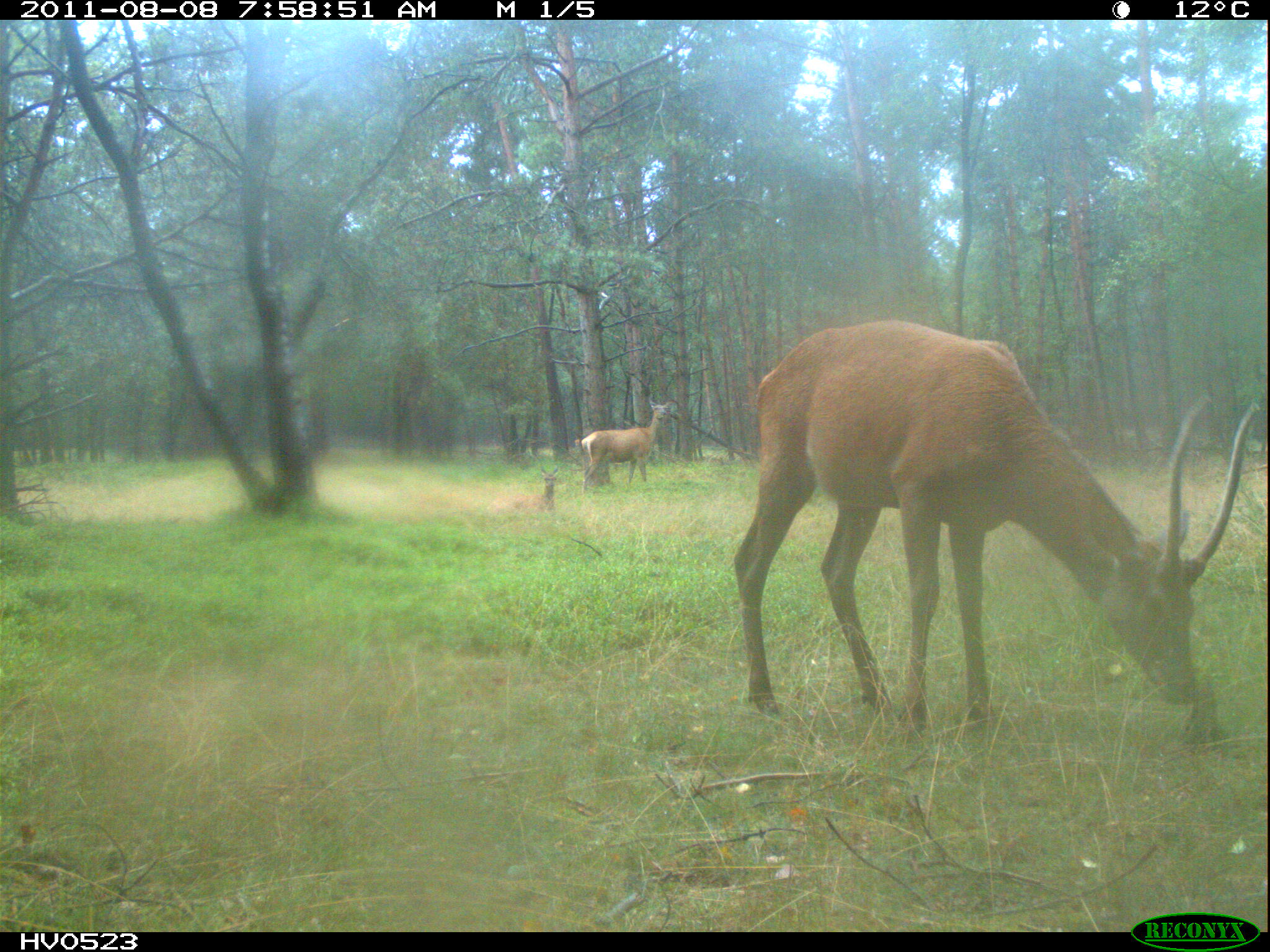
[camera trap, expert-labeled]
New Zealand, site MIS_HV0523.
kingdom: Animalia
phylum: Chordata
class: Mammalia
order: Artiodactyla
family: Cervidae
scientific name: Cervidae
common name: deer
Deer (Cervidae).